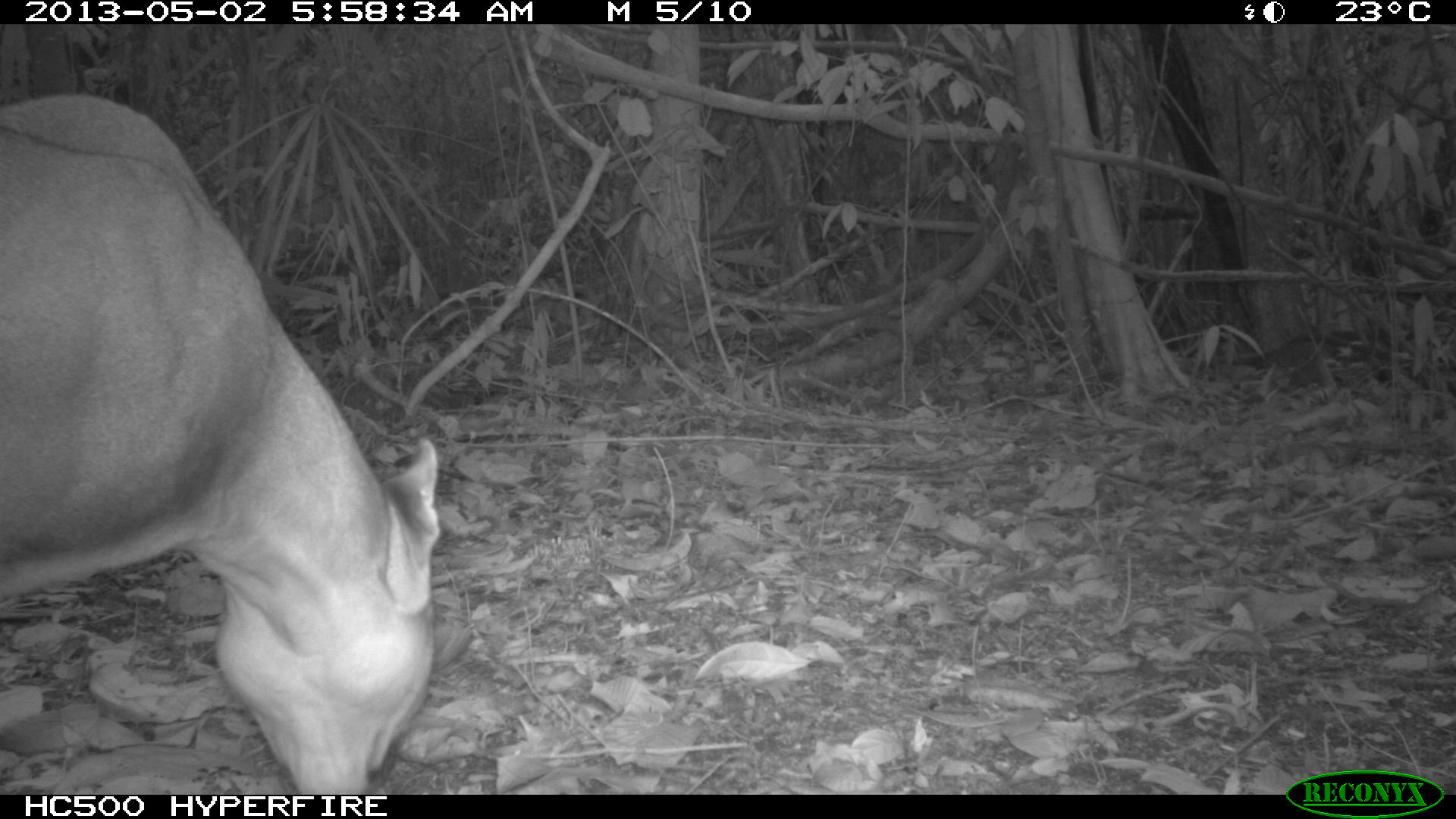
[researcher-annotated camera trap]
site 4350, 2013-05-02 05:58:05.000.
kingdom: Animalia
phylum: Chordata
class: Mammalia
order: Carnivora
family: Felidae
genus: Puma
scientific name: Puma concolor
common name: mountain lion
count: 1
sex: male